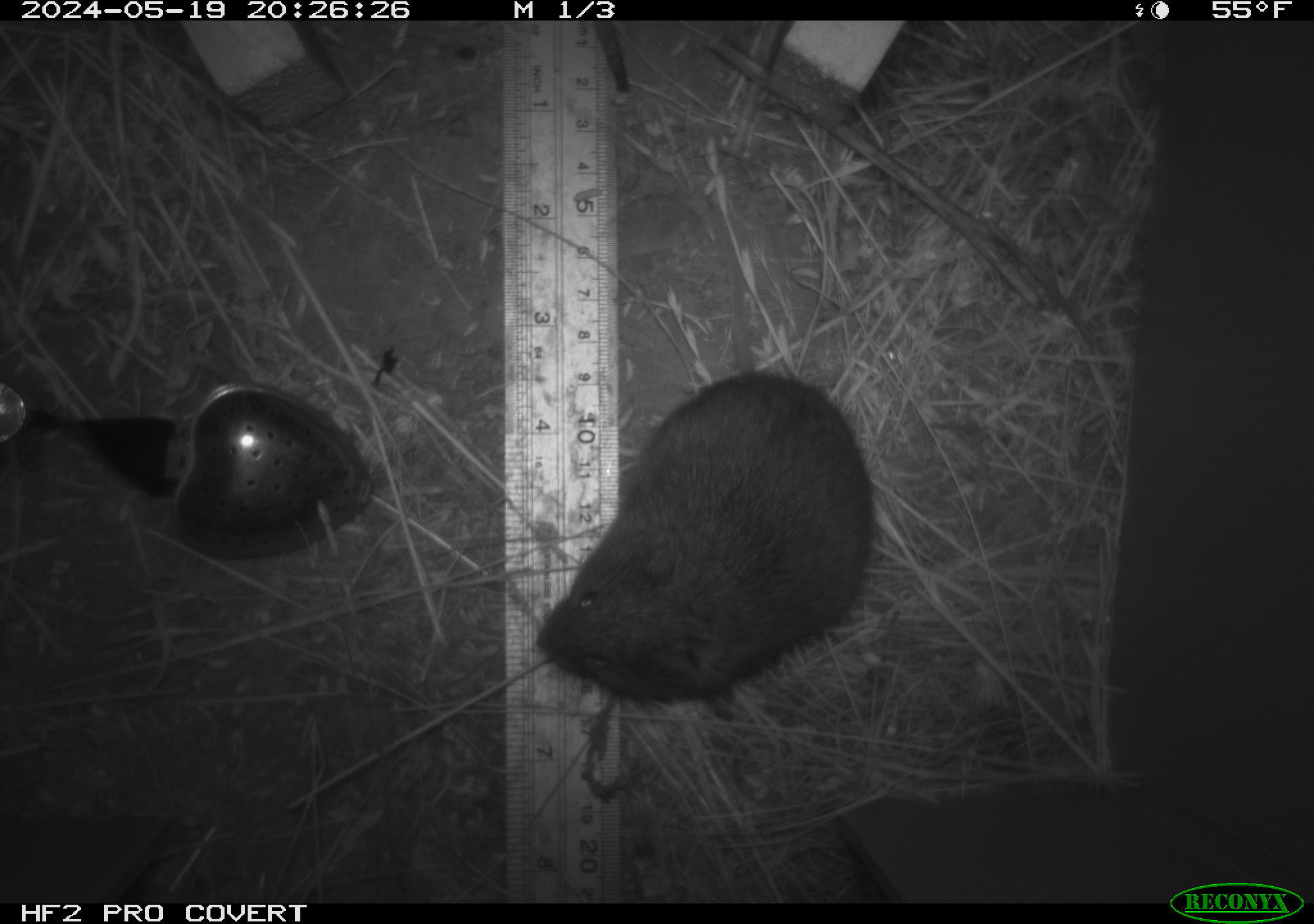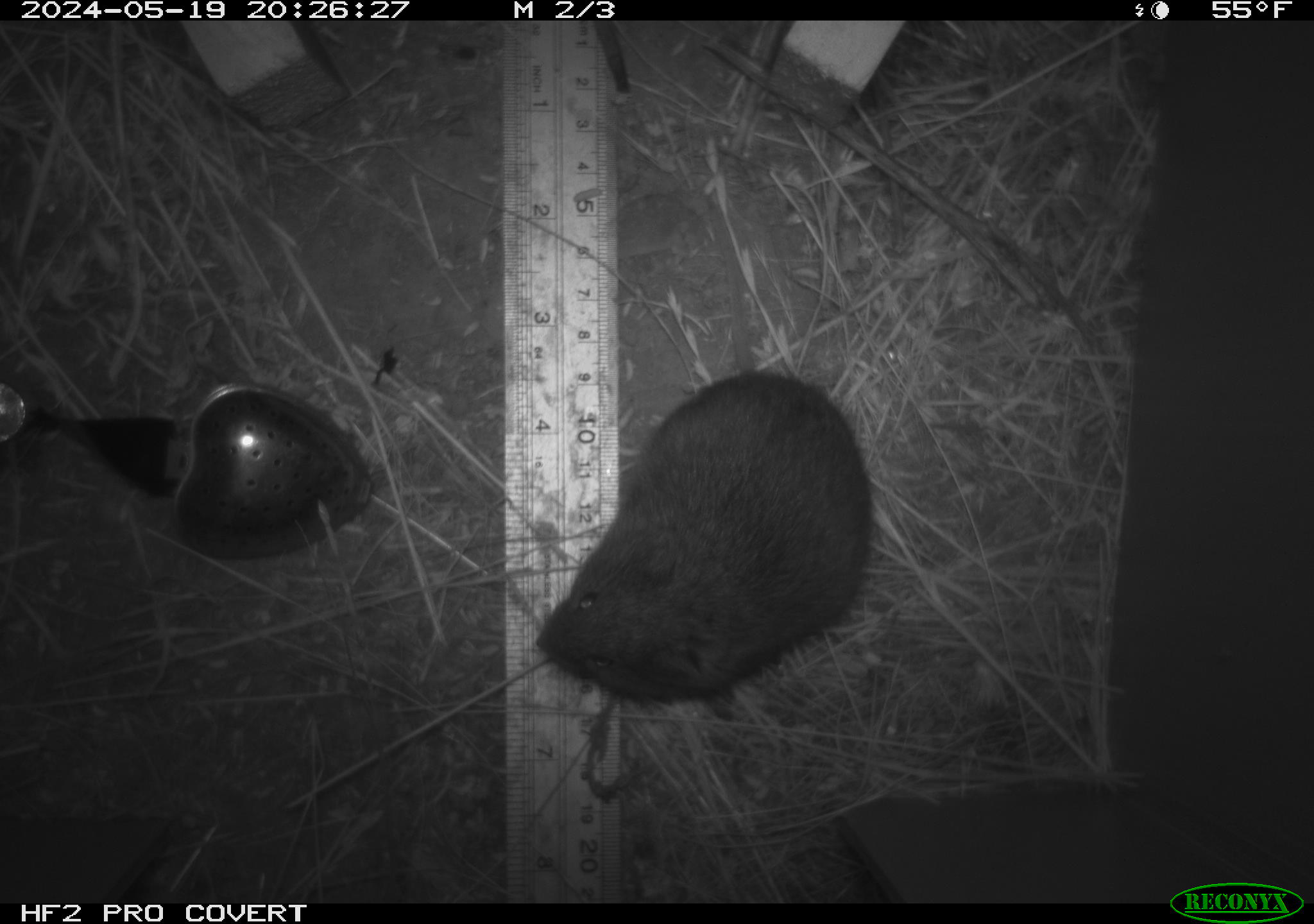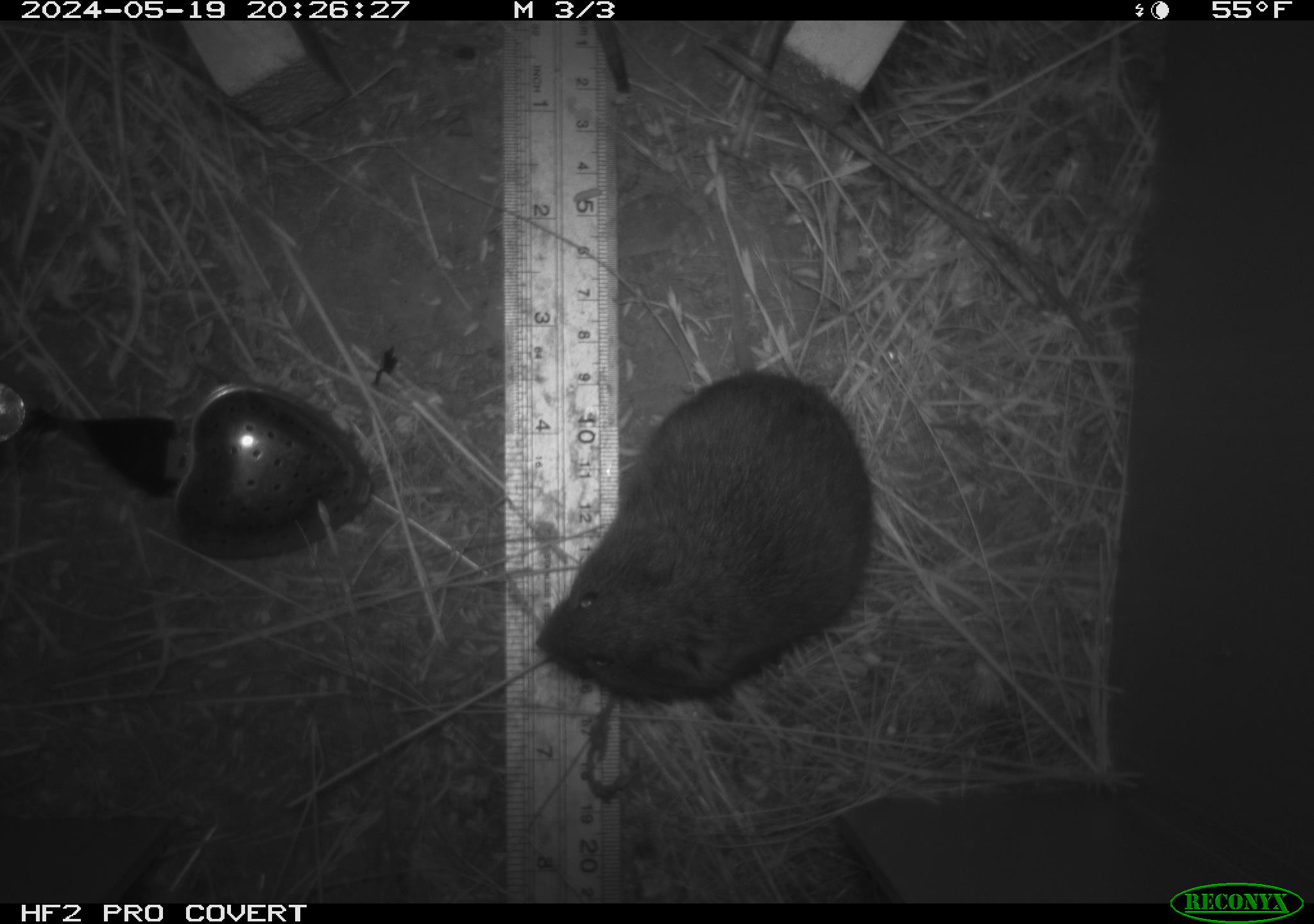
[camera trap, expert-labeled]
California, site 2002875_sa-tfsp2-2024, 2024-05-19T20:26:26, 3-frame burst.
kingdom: Animalia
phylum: Chordata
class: Mammalia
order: Rodentia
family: Cricetidae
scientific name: Arvicolinae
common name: voles, lemmings, and muskrats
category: arvicolinae subfamily